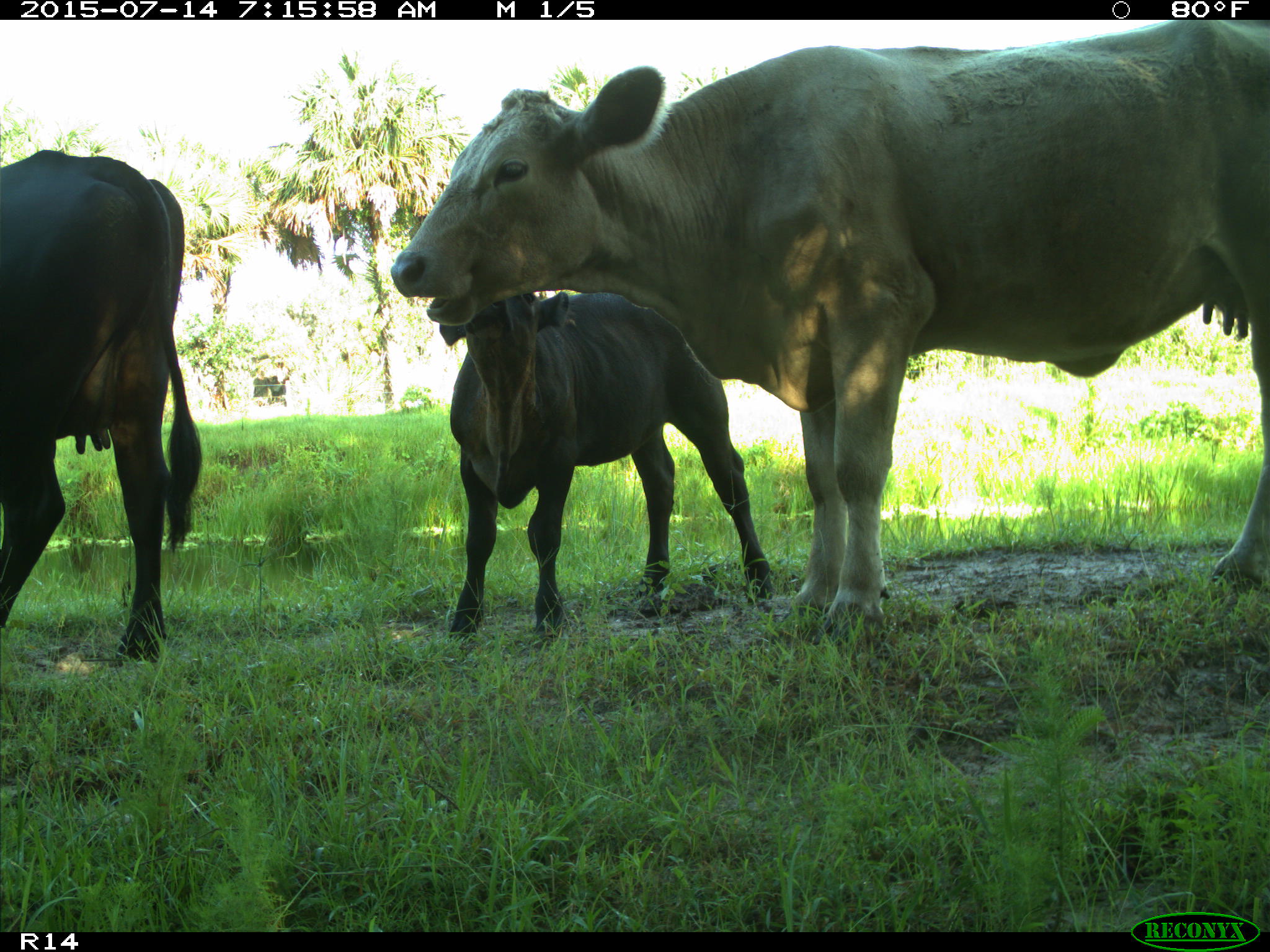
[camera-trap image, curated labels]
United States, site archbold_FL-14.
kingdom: Animalia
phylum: Chordata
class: Mammalia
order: Artiodactyla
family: Bovidae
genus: Bos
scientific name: Bos taurus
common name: domestic cow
Bos taurus (domestic cow).